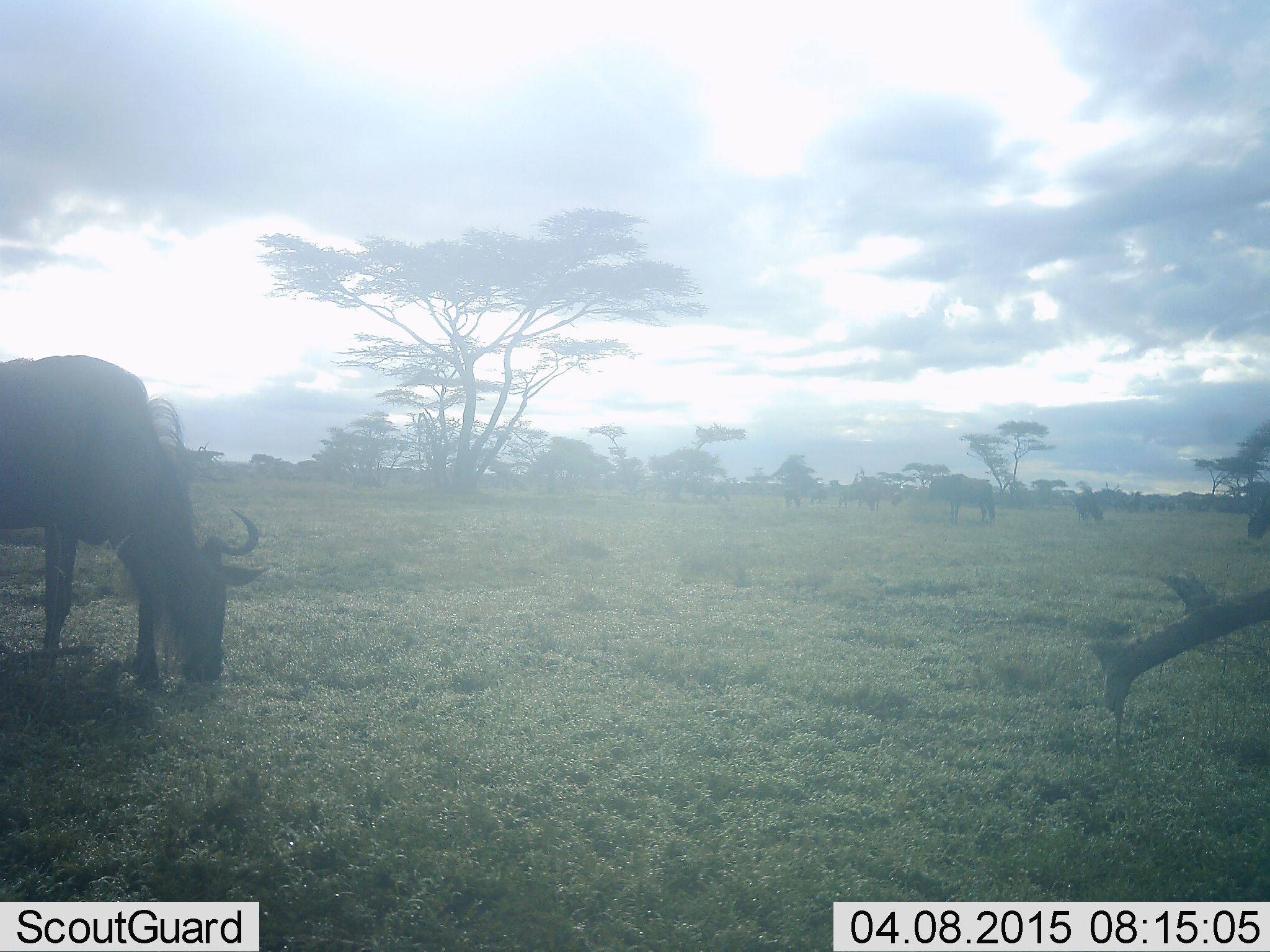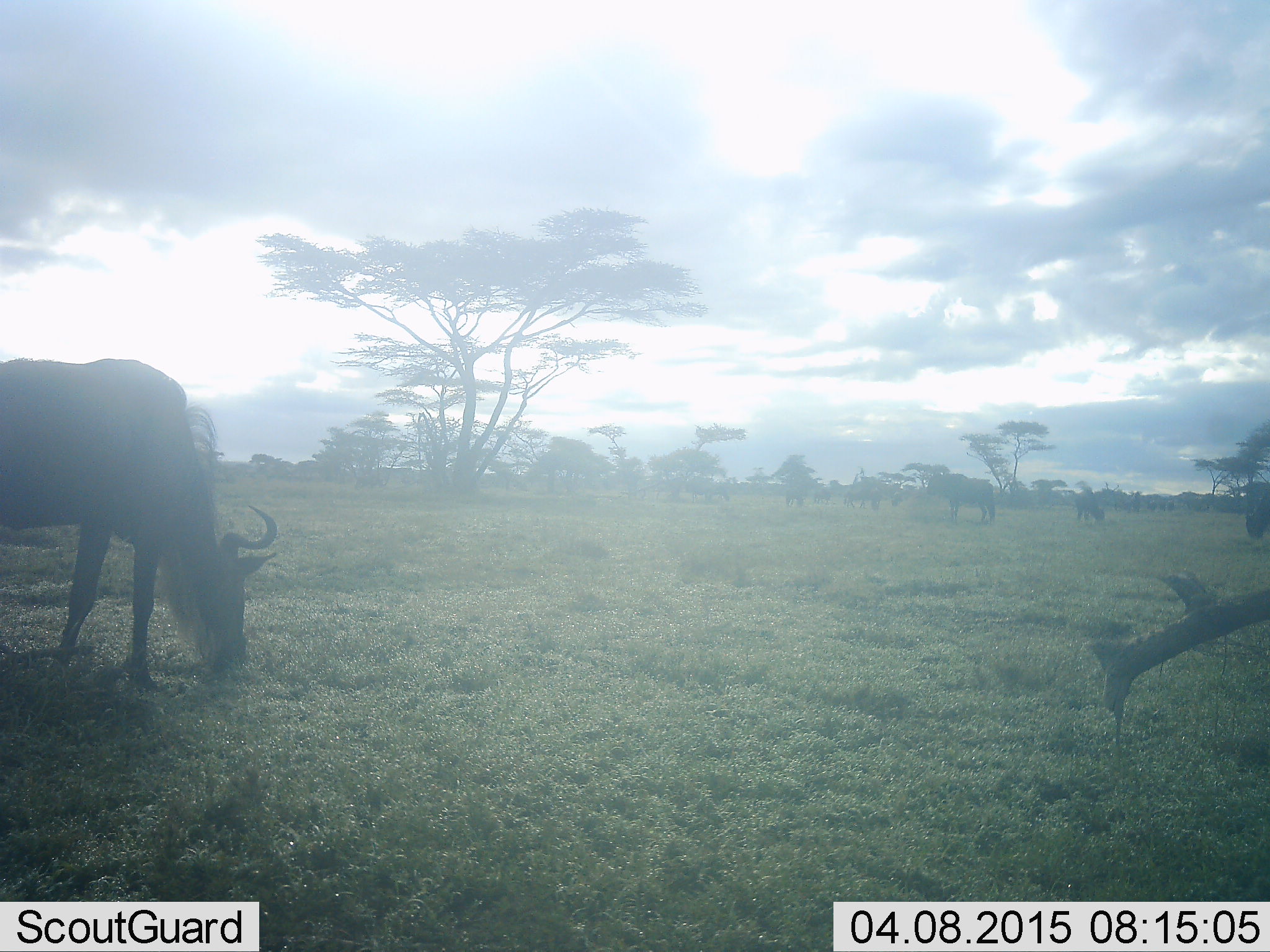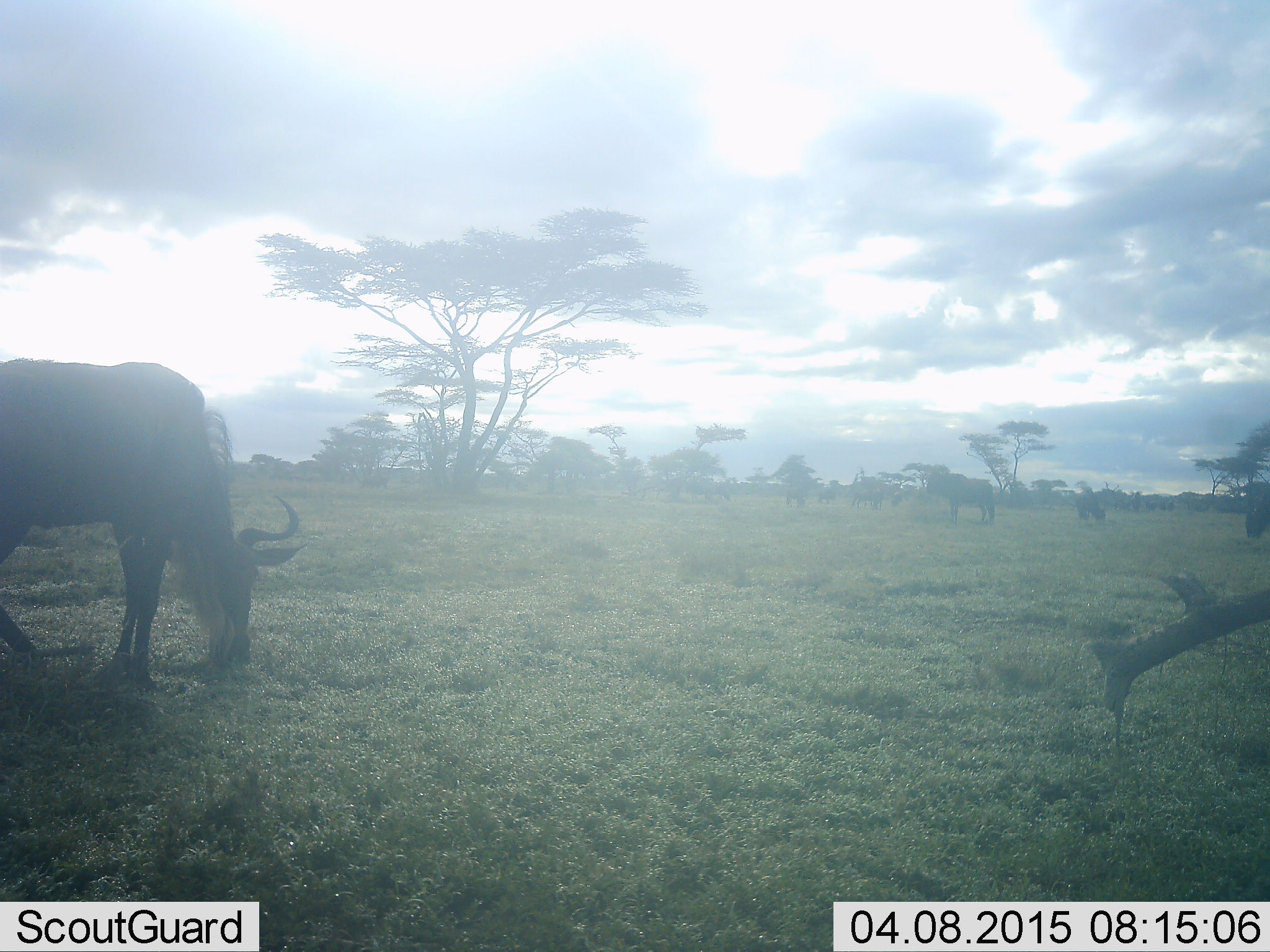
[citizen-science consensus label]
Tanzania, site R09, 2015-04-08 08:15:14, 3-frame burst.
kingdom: Animalia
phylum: Chordata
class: Mammalia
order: Artiodactyla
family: Bovidae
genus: Connochaetes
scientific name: Connochaetes taurinus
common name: blue wildebeest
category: wildebeest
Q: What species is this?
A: Wildebeest (blue wildebeest) (Connochaetes taurinus).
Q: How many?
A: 5.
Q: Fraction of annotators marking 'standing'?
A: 60%.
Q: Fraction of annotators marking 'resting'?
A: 0%.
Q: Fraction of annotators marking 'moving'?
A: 0%.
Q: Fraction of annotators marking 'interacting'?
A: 0%.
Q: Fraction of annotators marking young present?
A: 0%.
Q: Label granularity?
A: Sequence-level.